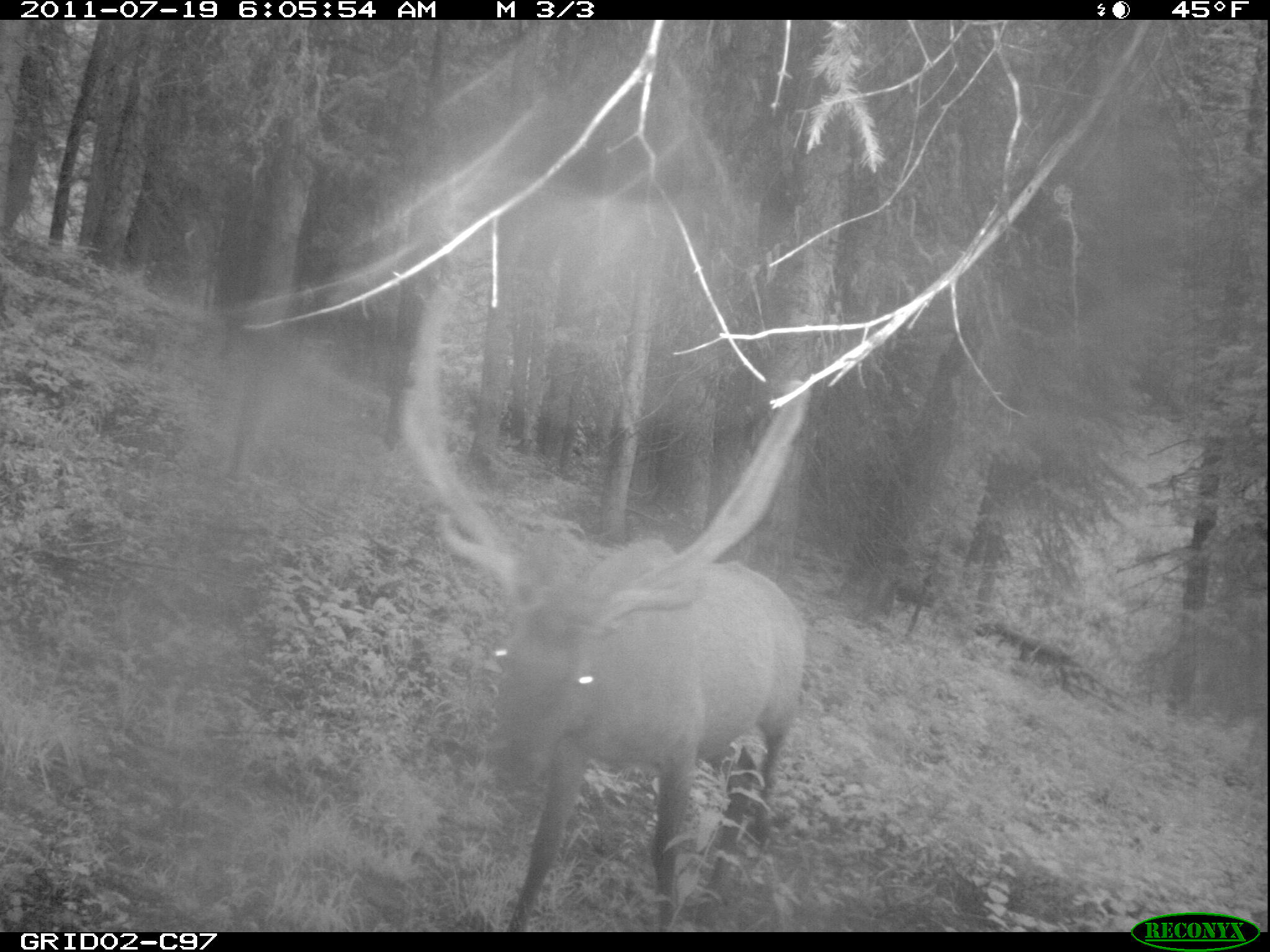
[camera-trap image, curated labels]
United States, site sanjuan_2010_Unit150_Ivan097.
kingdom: Animalia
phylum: Chordata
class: Mammalia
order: Artiodactyla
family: Cervidae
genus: Cervus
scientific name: Cervus elaphus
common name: red deer